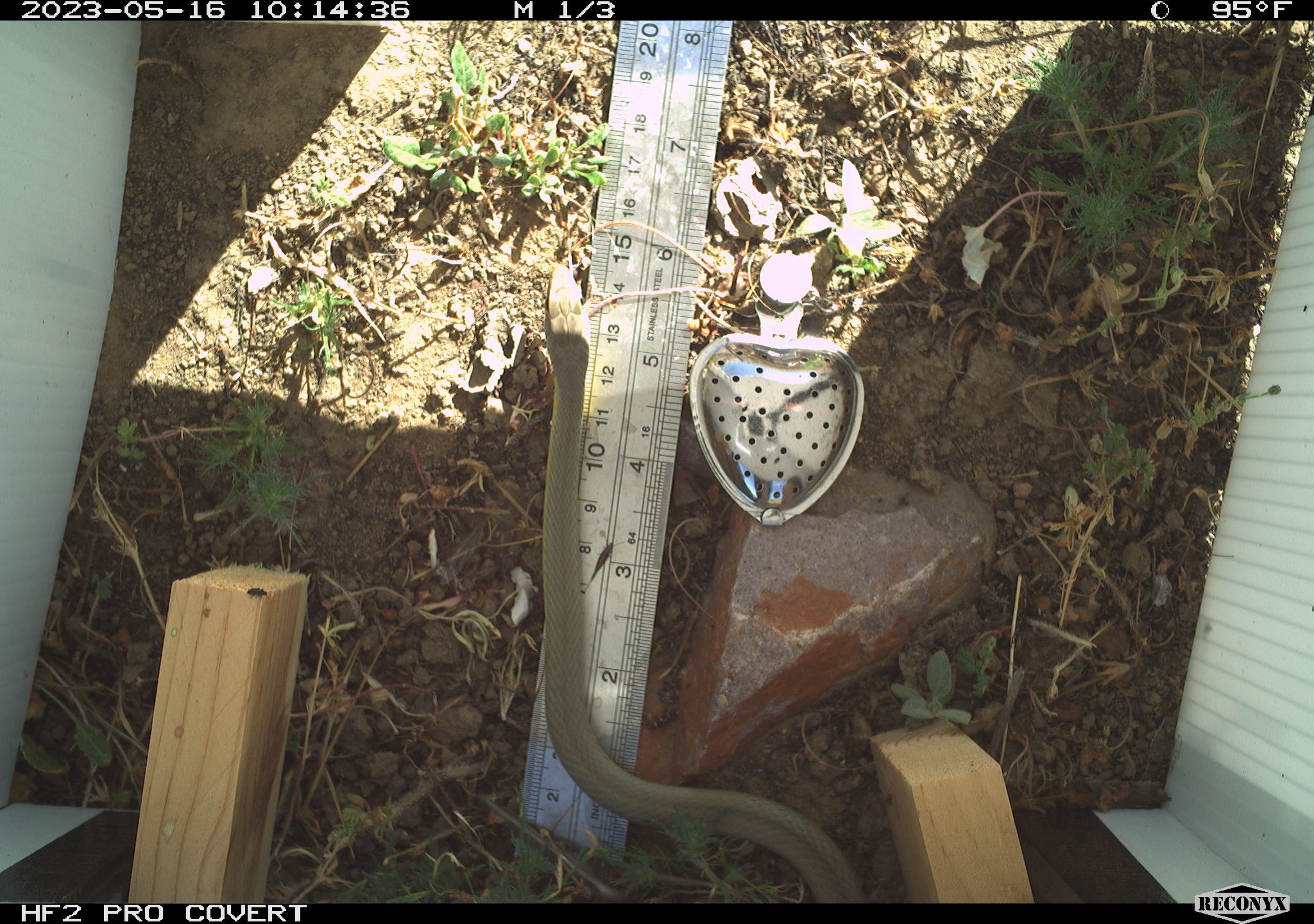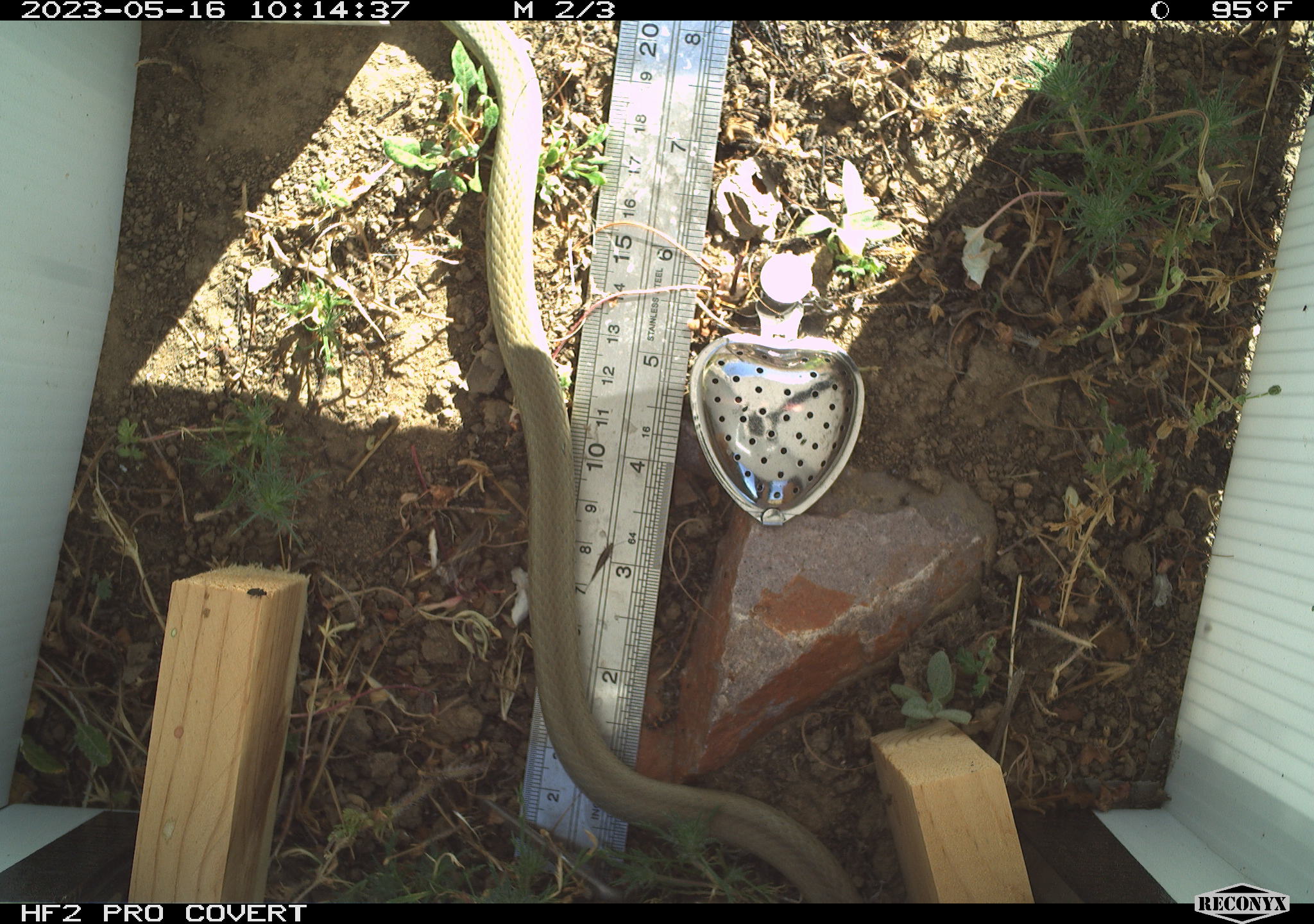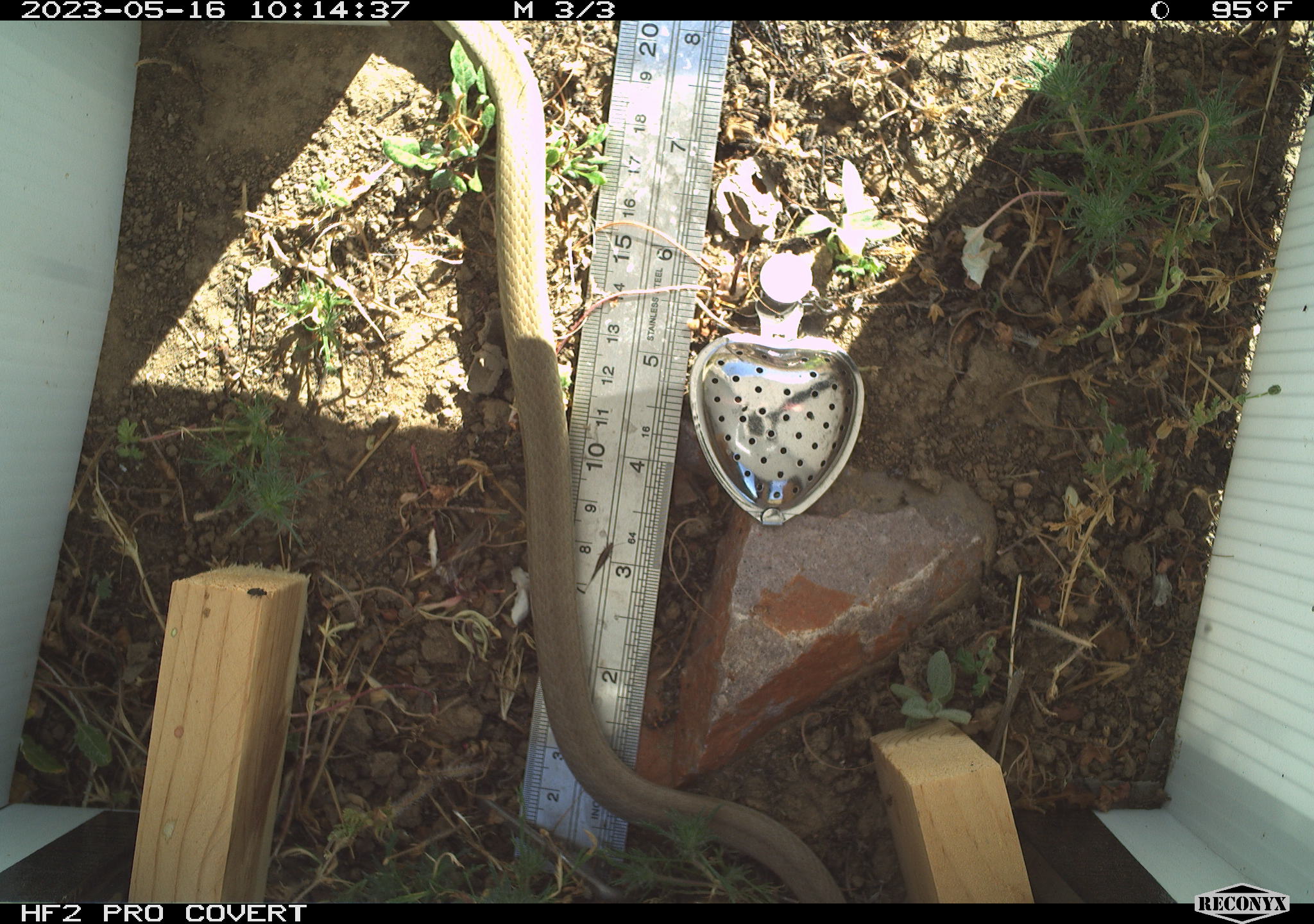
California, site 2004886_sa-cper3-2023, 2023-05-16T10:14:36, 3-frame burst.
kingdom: Animalia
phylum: Chordata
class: Reptilia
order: Squamata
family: Colubridae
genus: Coluber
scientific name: Coluber constrictor mormon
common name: western yellow-bellied racer